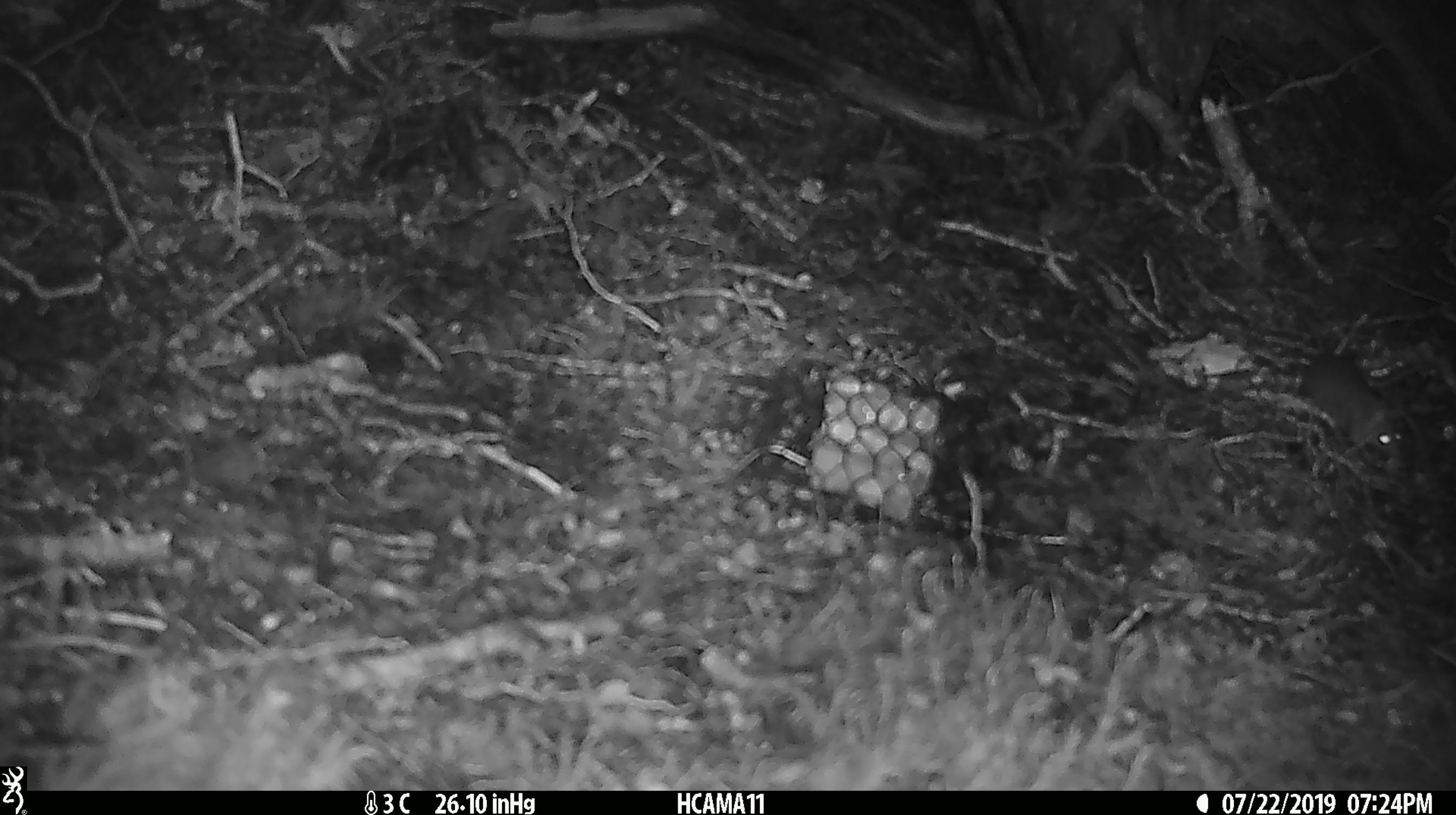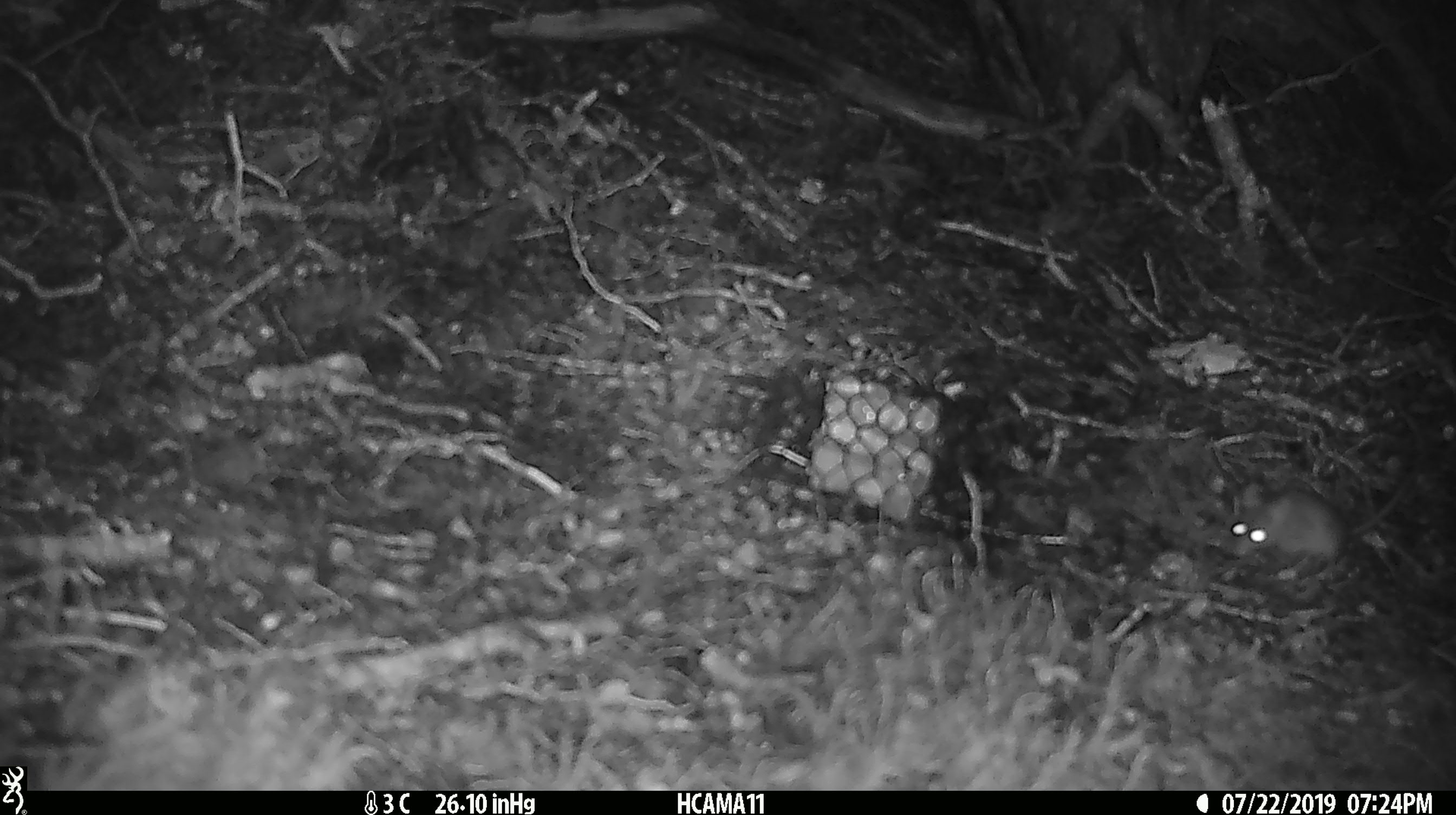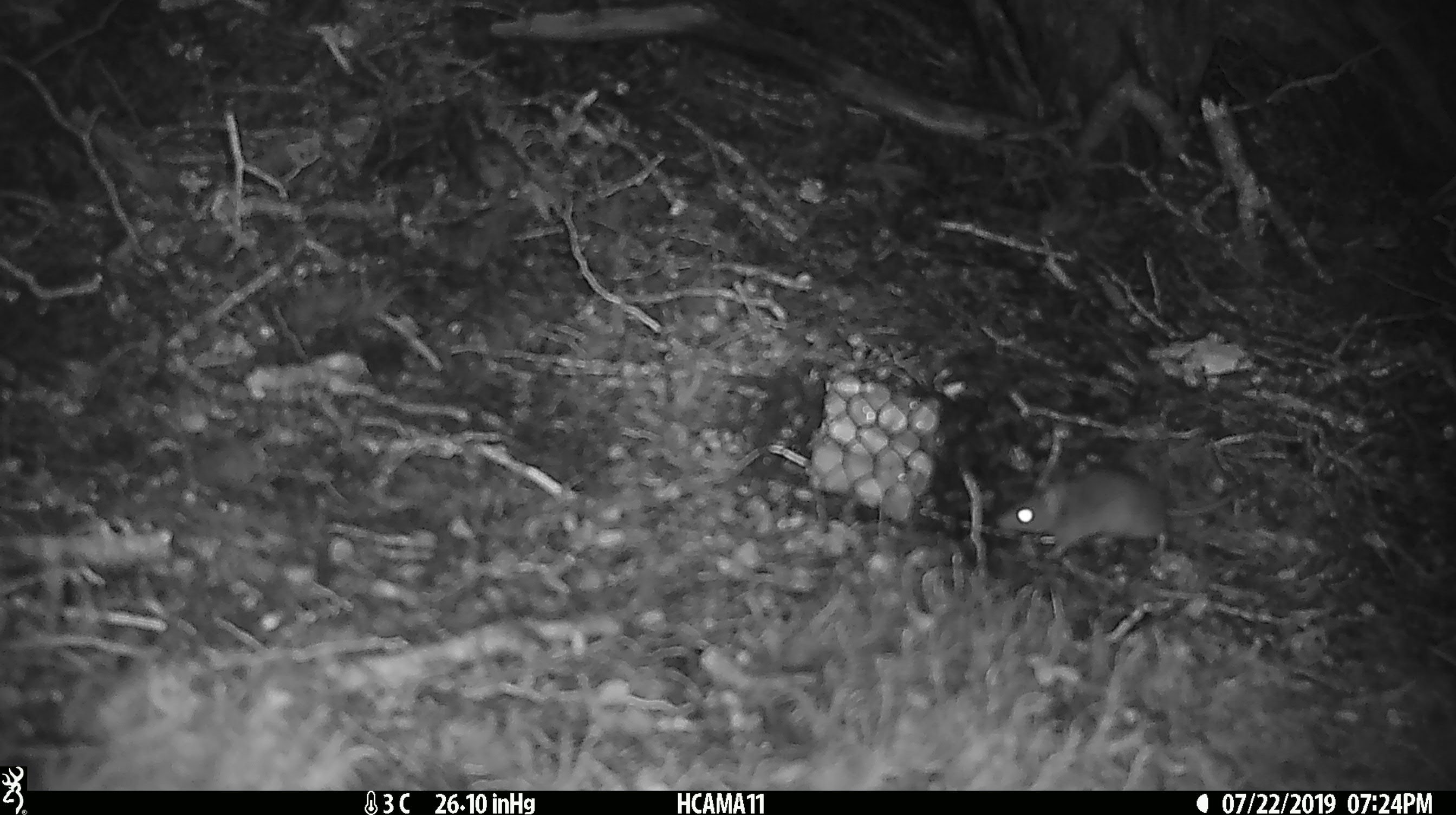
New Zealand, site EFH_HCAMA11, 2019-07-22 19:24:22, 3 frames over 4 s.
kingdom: Animalia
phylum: Chordata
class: Mammalia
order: Rodentia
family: Muridae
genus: Mus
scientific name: Mus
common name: mouse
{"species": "mouse (Mus)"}